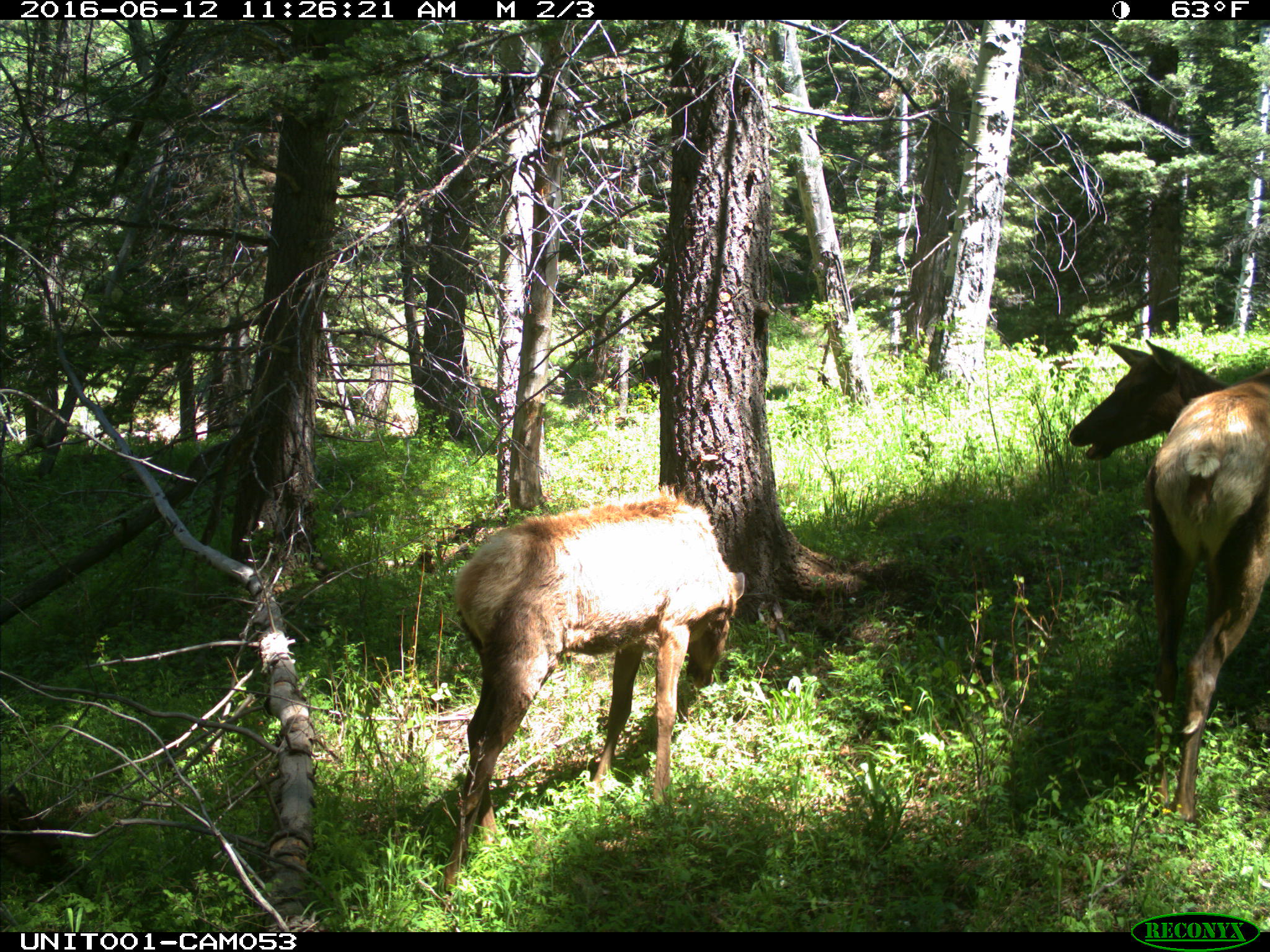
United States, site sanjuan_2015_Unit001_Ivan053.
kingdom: Animalia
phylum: Chordata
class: Mammalia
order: Artiodactyla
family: Cervidae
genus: Cervus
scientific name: Cervus elaphus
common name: red deer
Cervus elaphus (red deer).